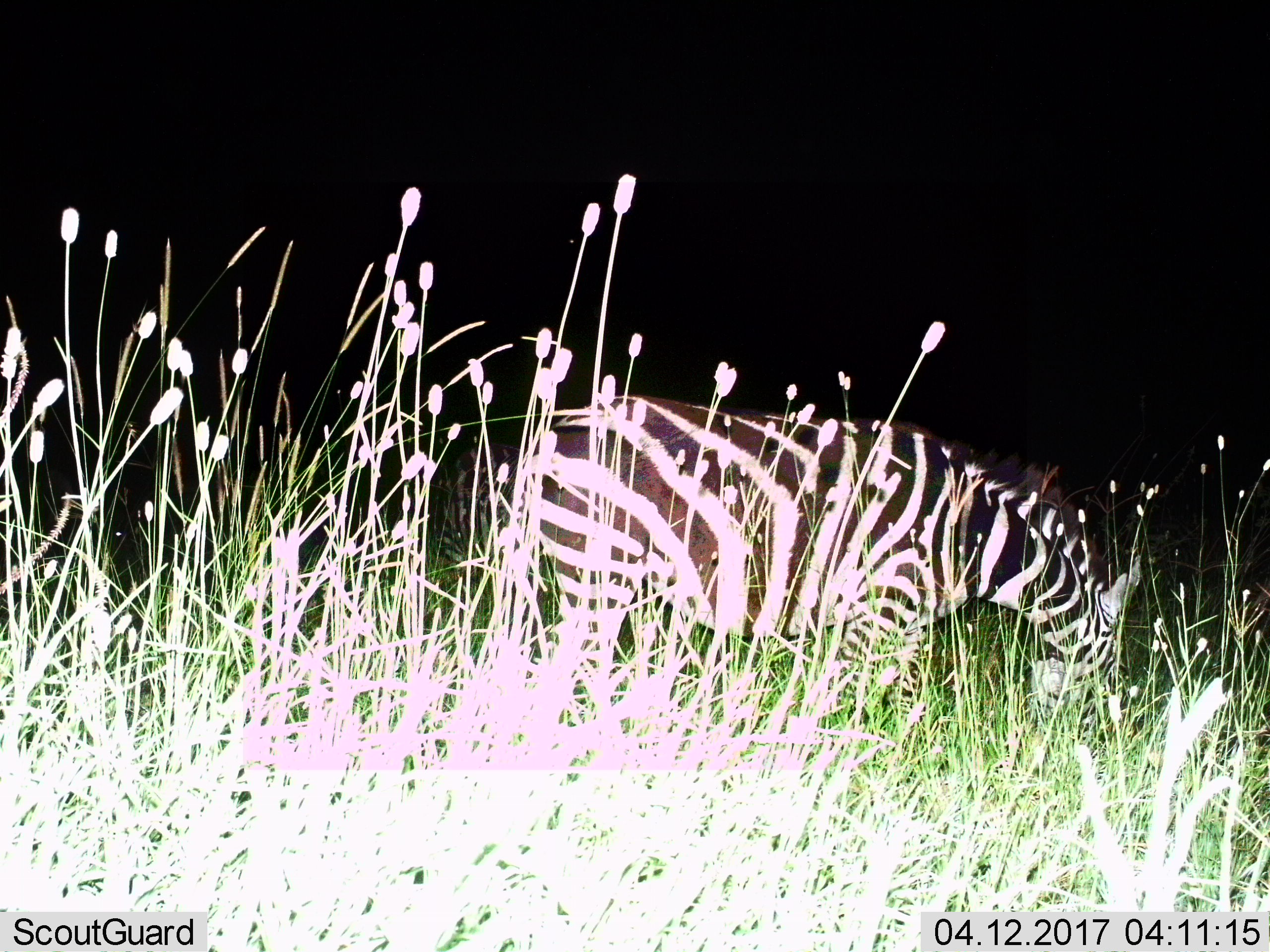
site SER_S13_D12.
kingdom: Animalia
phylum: Chordata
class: Mammalia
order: Perissodactyla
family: Equidae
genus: Equus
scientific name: Equus quagga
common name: plains zebra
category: zebraplains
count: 1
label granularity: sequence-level